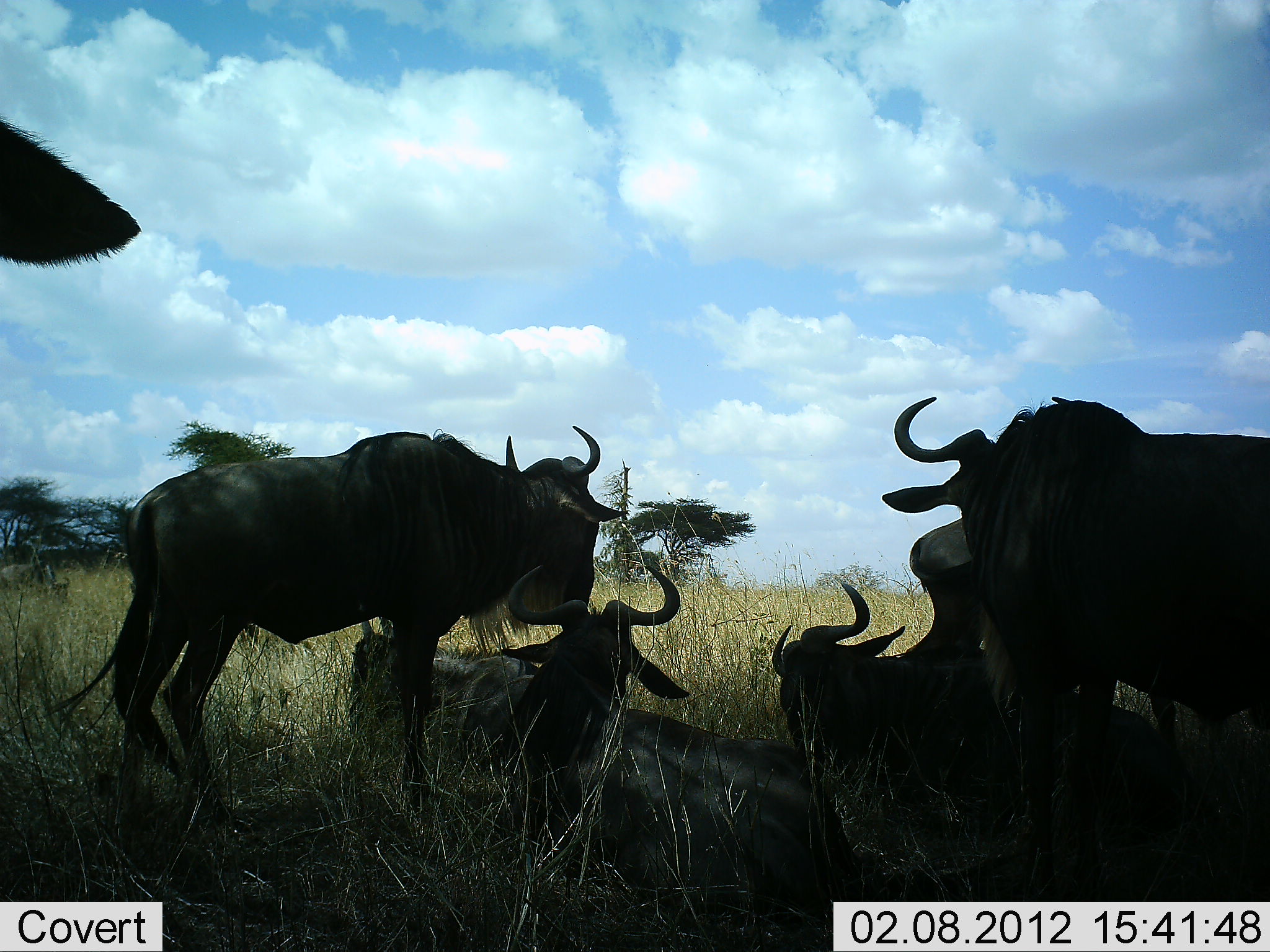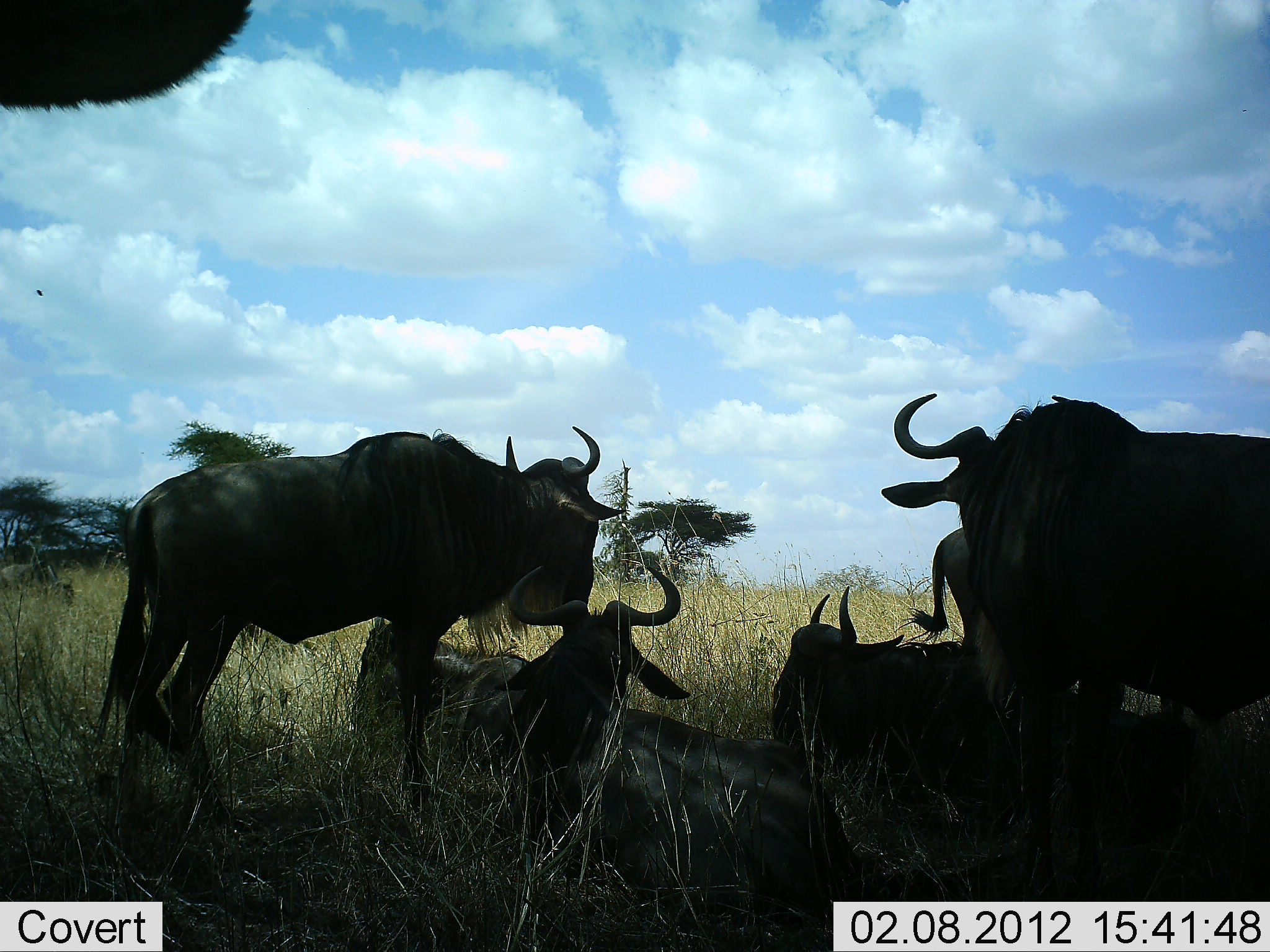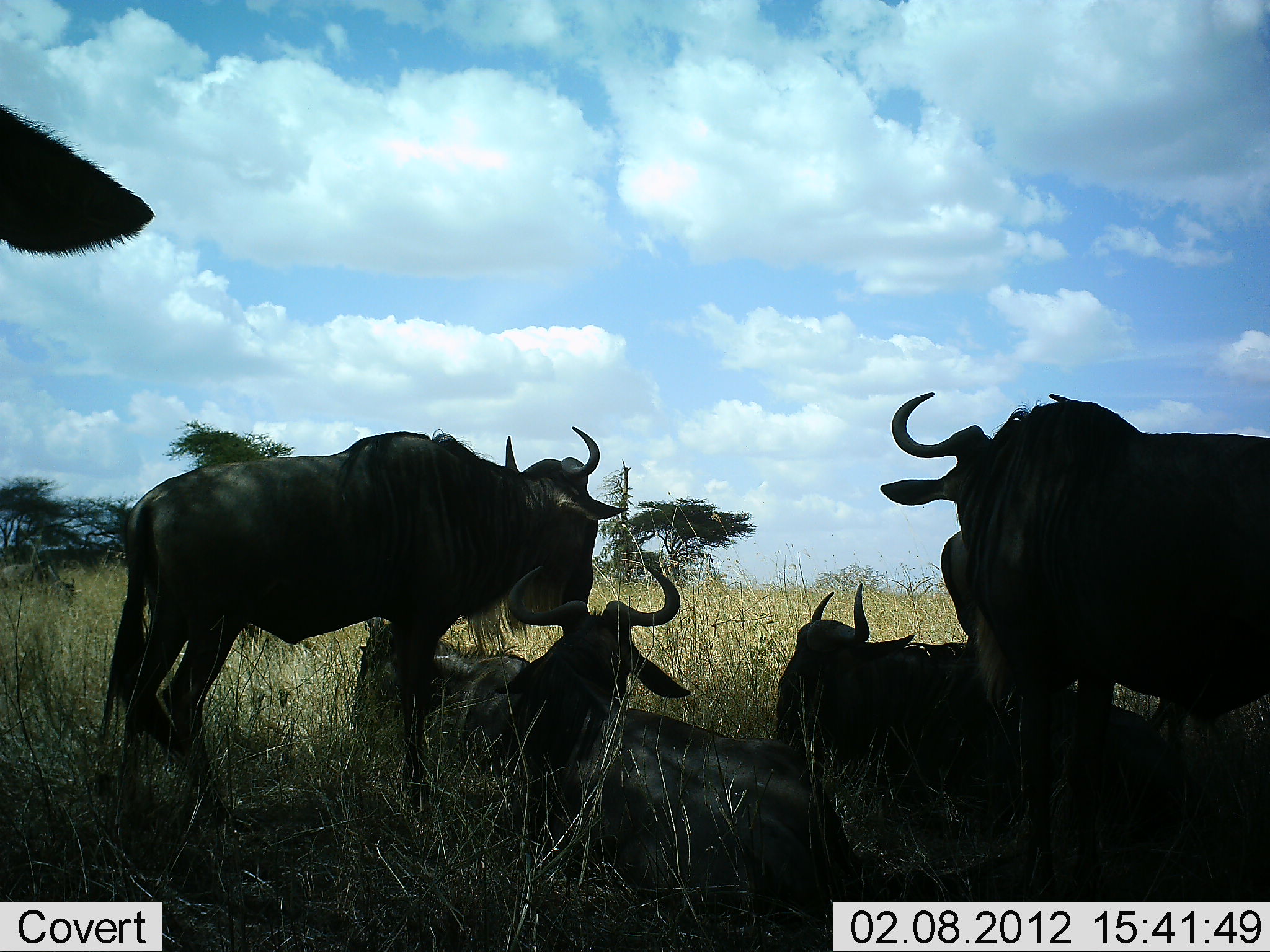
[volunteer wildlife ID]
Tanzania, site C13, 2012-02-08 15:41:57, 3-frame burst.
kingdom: Animalia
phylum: Chordata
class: Mammalia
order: Artiodactyla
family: Bovidae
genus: Connochaetes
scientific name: Connochaetes taurinus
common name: blue wildebeest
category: wildebeest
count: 7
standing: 81%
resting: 95%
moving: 0%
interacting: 10%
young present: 5%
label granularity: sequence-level